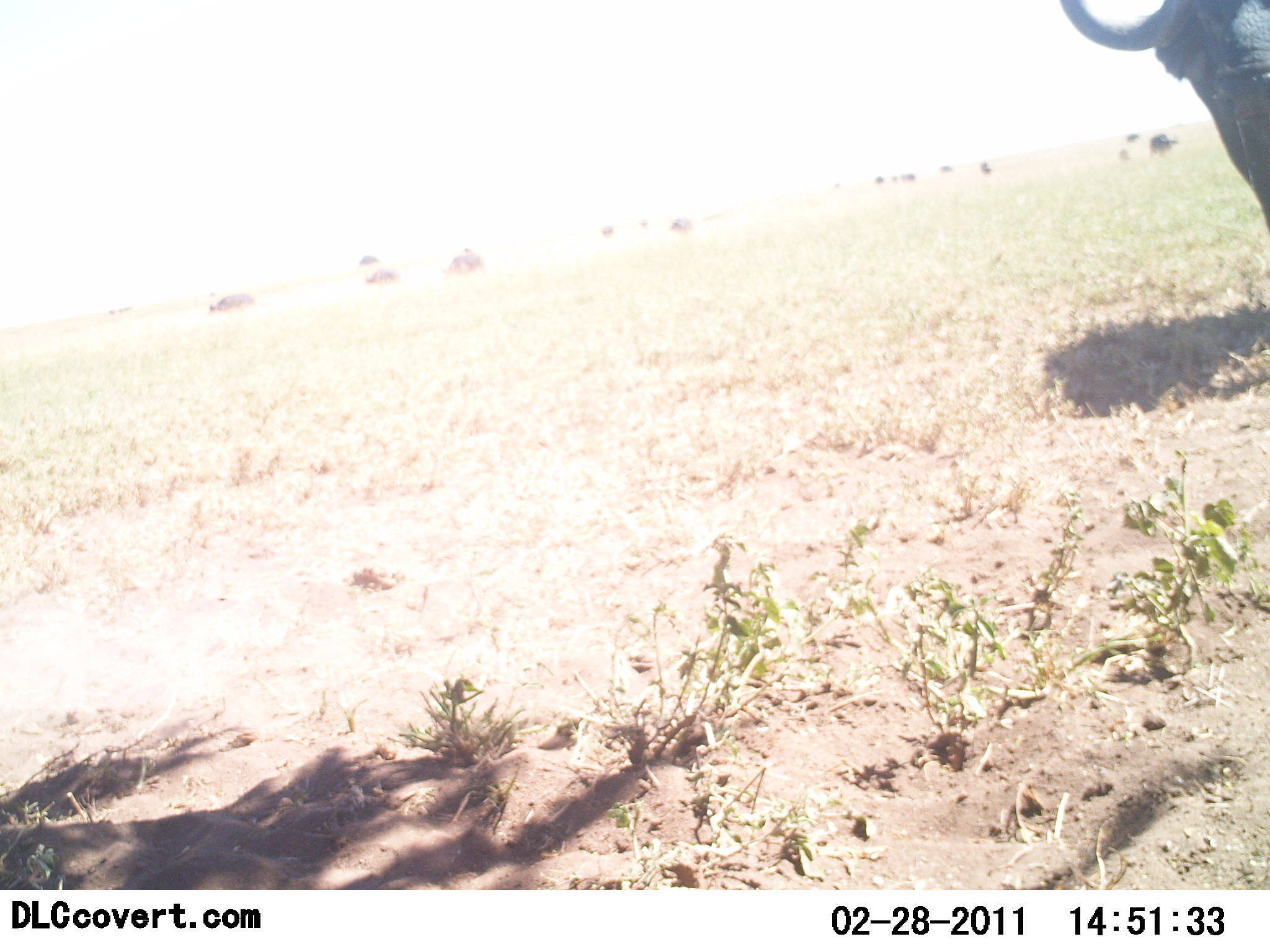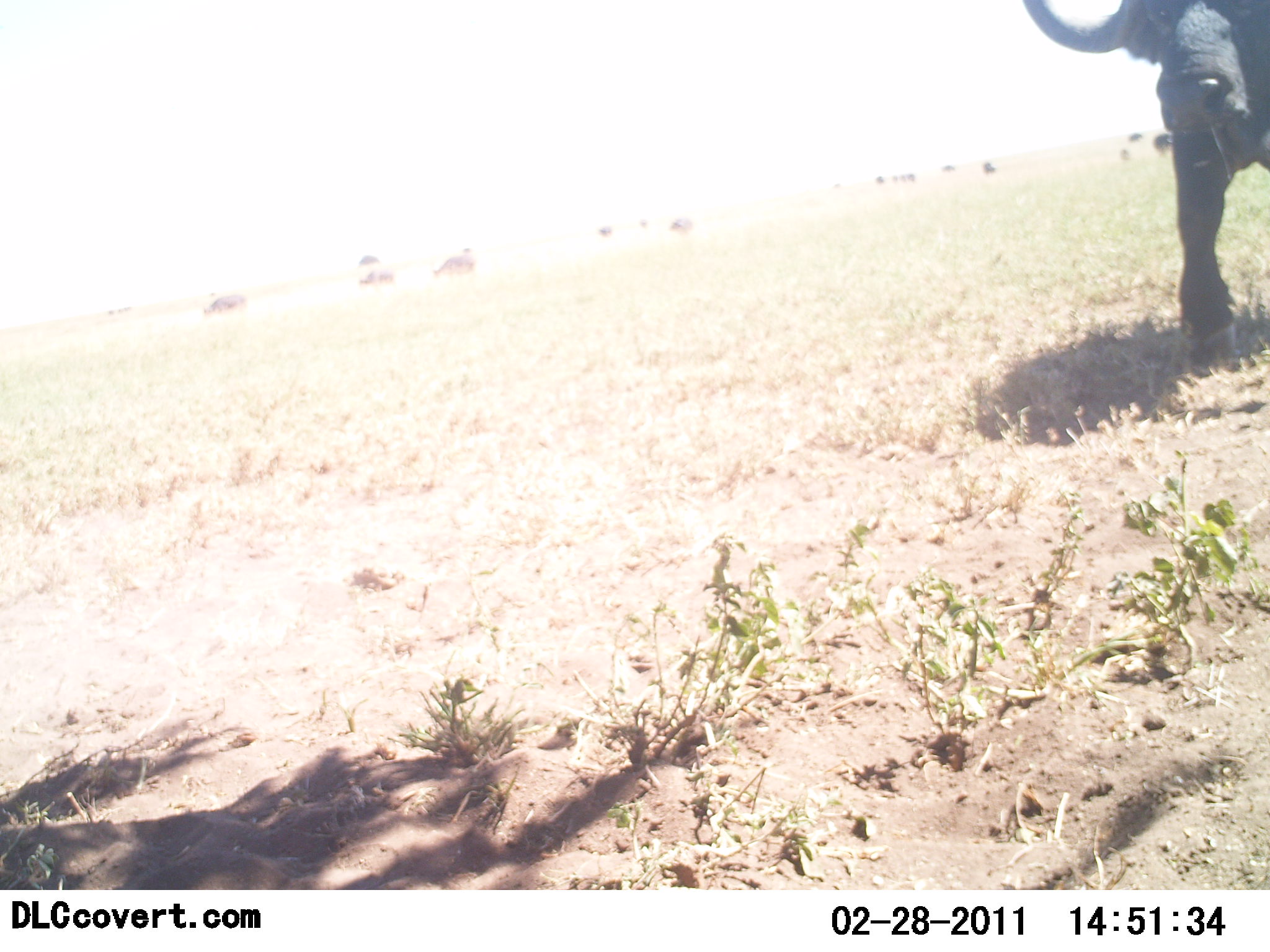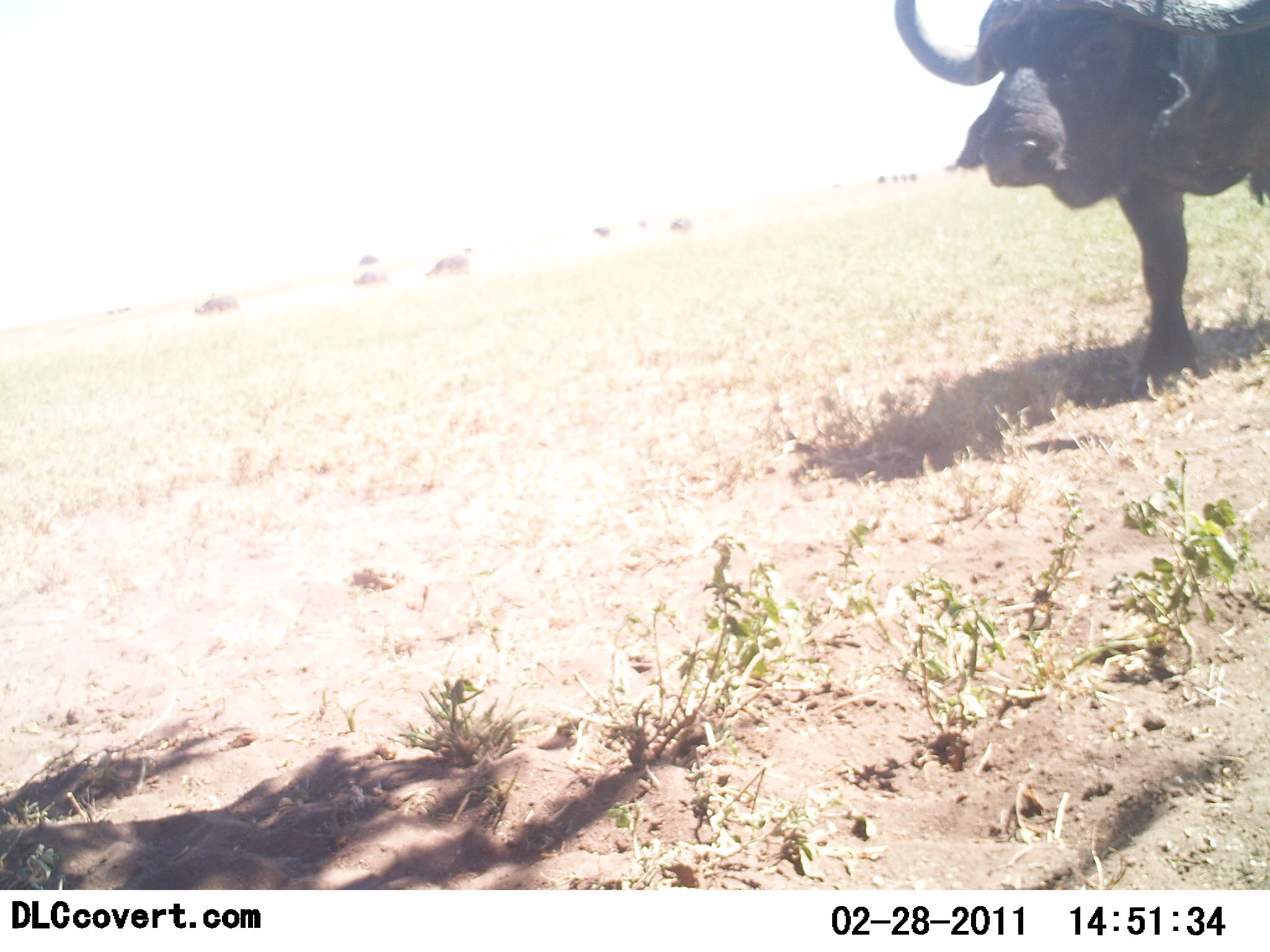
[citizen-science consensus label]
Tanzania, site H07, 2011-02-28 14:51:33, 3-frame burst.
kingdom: Animalia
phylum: Chordata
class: Mammalia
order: Artiodactyla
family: Bovidae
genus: Syncerus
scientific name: Syncerus caffer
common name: cape buffalo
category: buffalo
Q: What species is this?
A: Buffalo (cape buffalo) (Syncerus caffer).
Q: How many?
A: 1.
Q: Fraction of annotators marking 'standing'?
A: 45%.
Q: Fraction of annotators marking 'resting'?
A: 0%.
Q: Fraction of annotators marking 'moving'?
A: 73%.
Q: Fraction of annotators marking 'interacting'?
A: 0%.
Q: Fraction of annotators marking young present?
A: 0%.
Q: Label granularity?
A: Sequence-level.